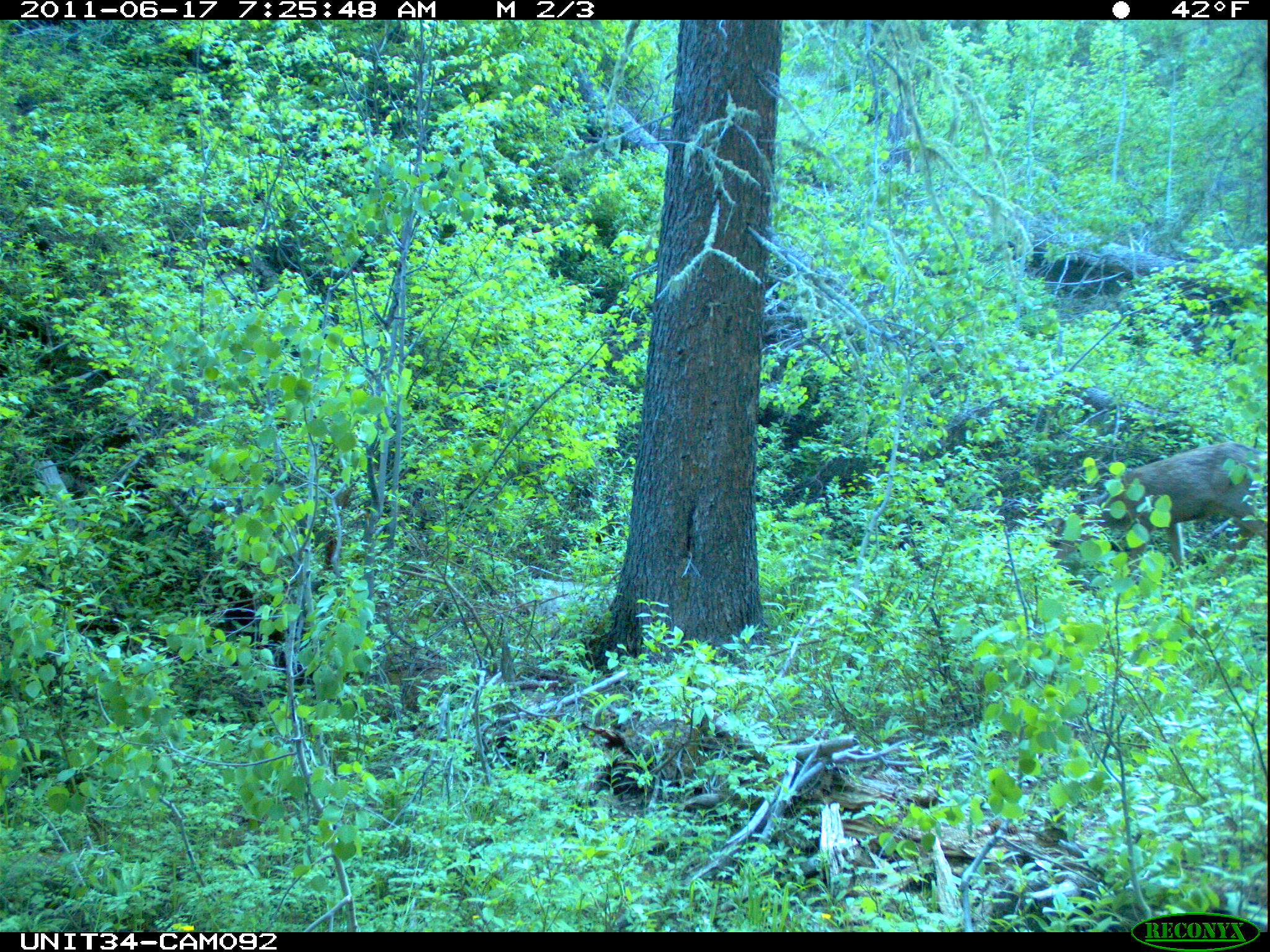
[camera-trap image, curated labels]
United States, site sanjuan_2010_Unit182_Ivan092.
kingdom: Animalia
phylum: Chordata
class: Mammalia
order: Artiodactyla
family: Cervidae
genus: Odocoileus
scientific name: Odocoileus hemionus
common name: mule deer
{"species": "Odocoileus hemionus (mule deer)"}